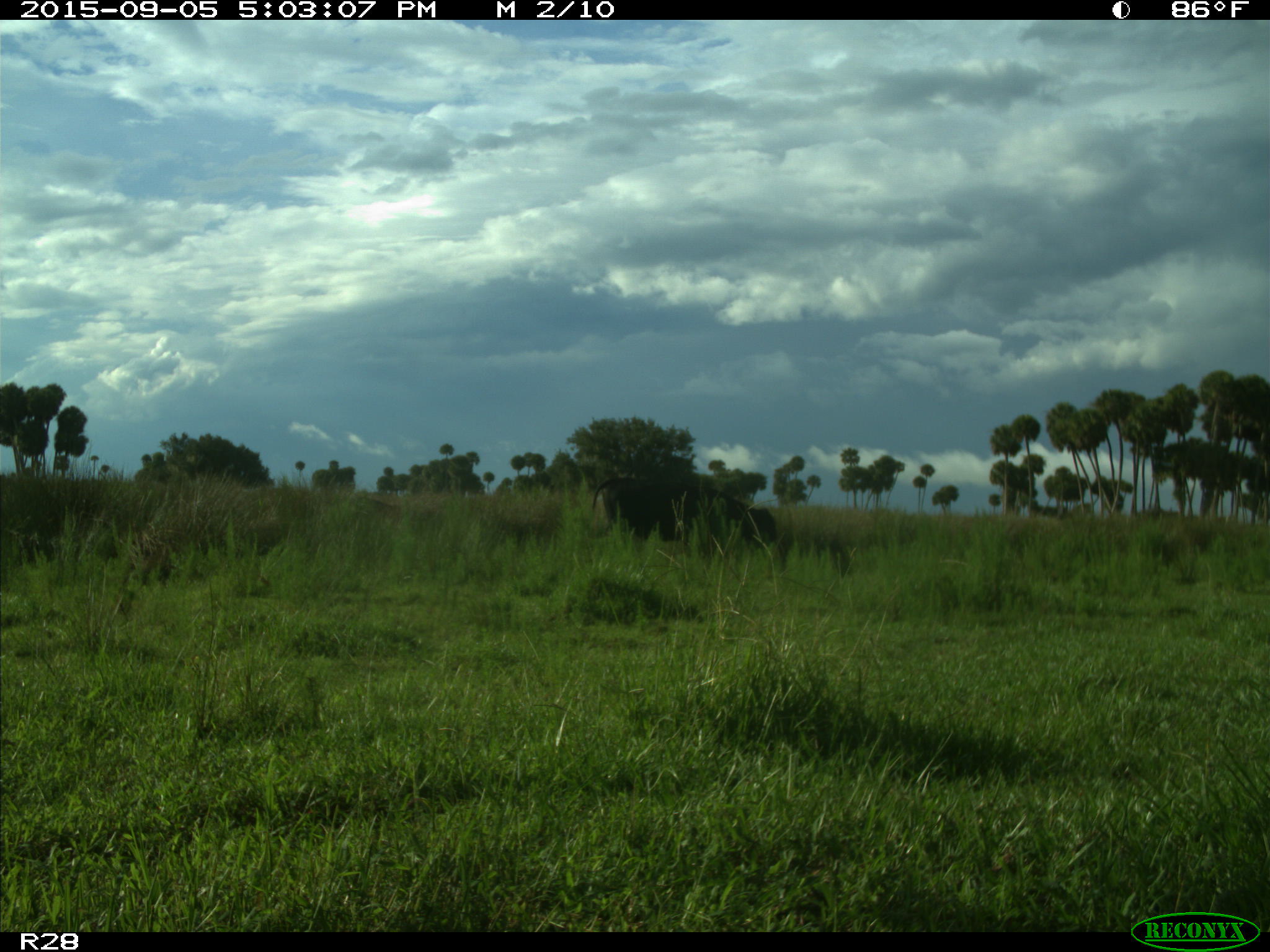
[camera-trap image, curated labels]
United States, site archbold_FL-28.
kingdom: Animalia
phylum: Chordata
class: Mammalia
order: Artiodactyla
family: Bovidae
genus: Bos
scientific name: Bos taurus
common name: domestic cow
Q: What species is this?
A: Bos taurus (domestic cow).